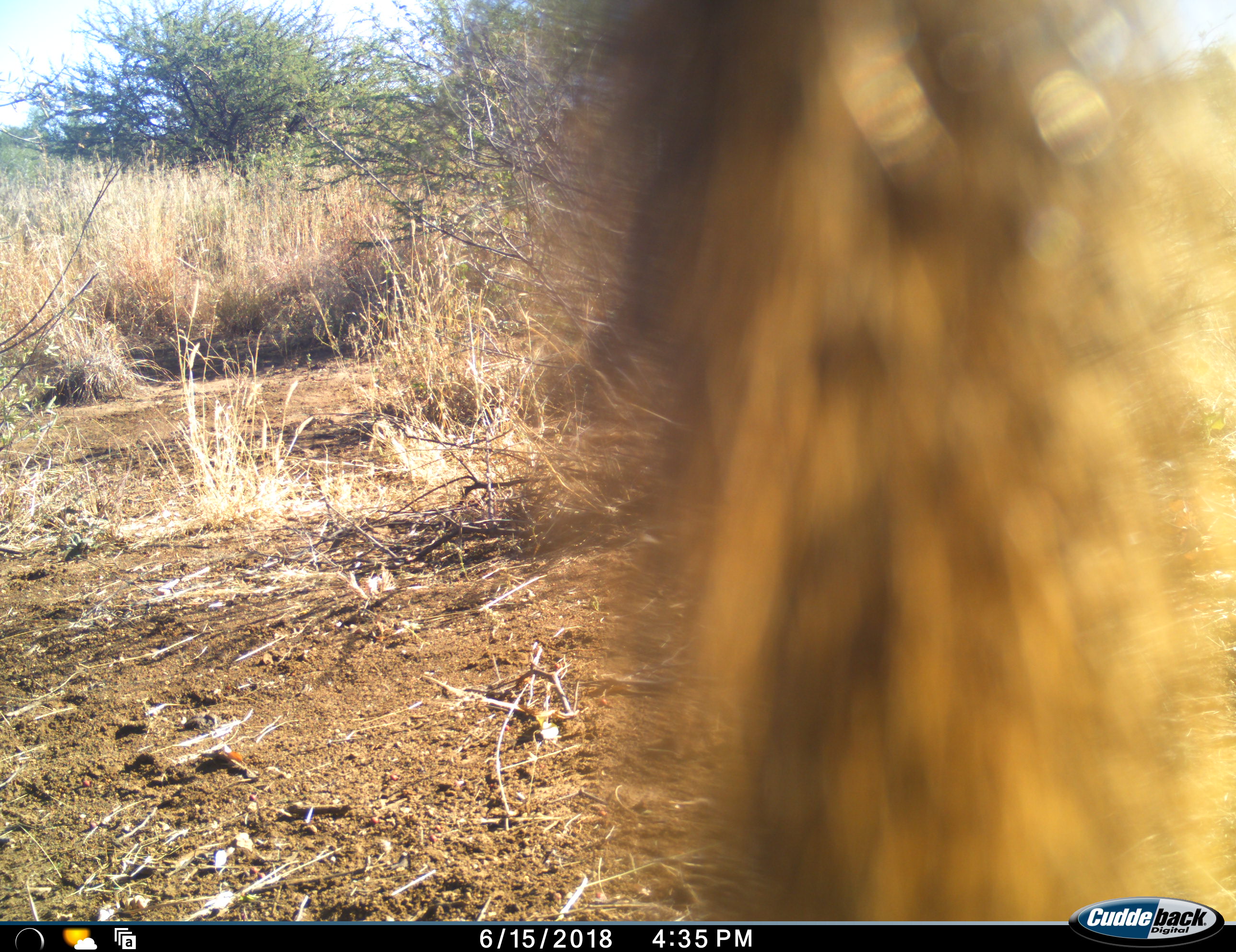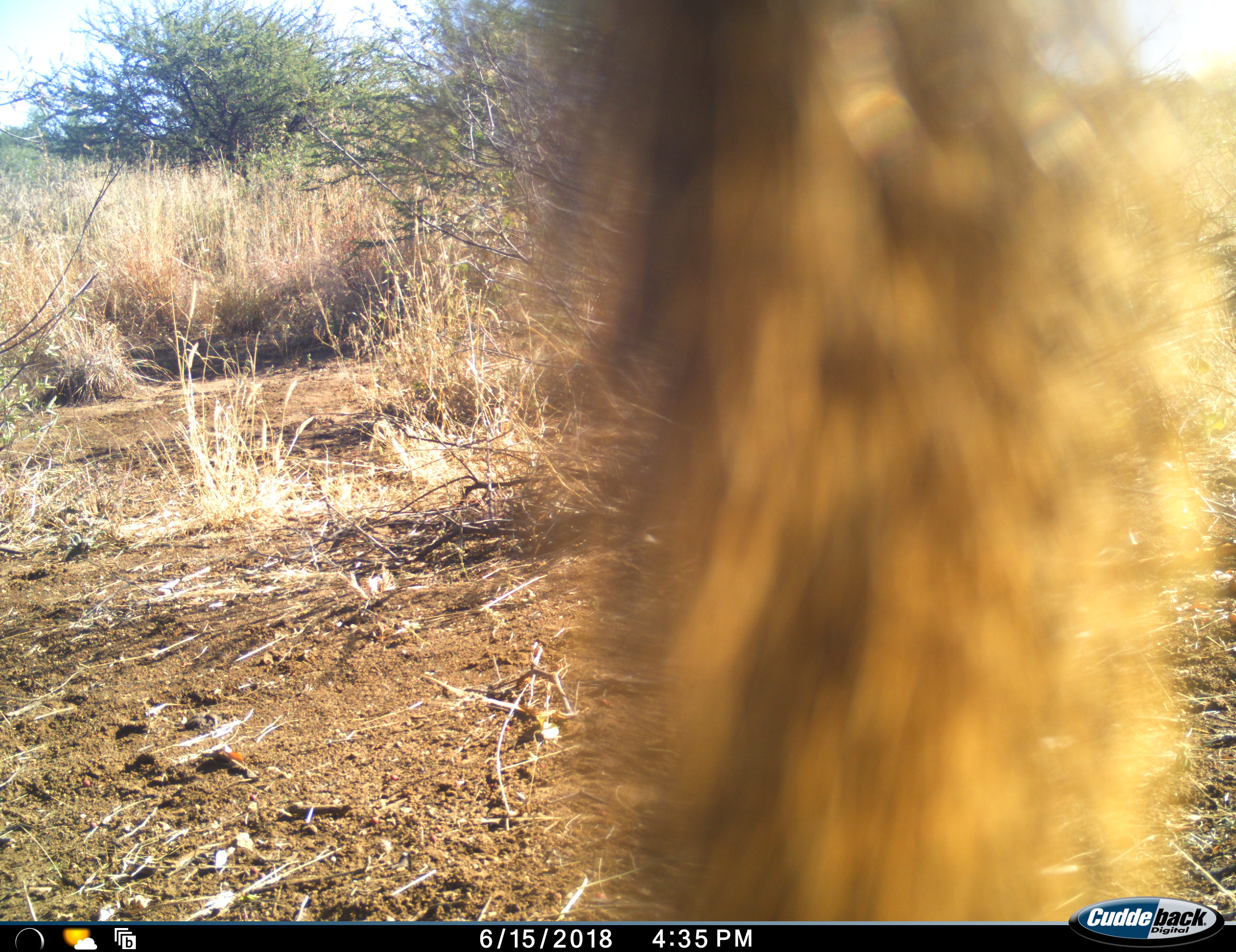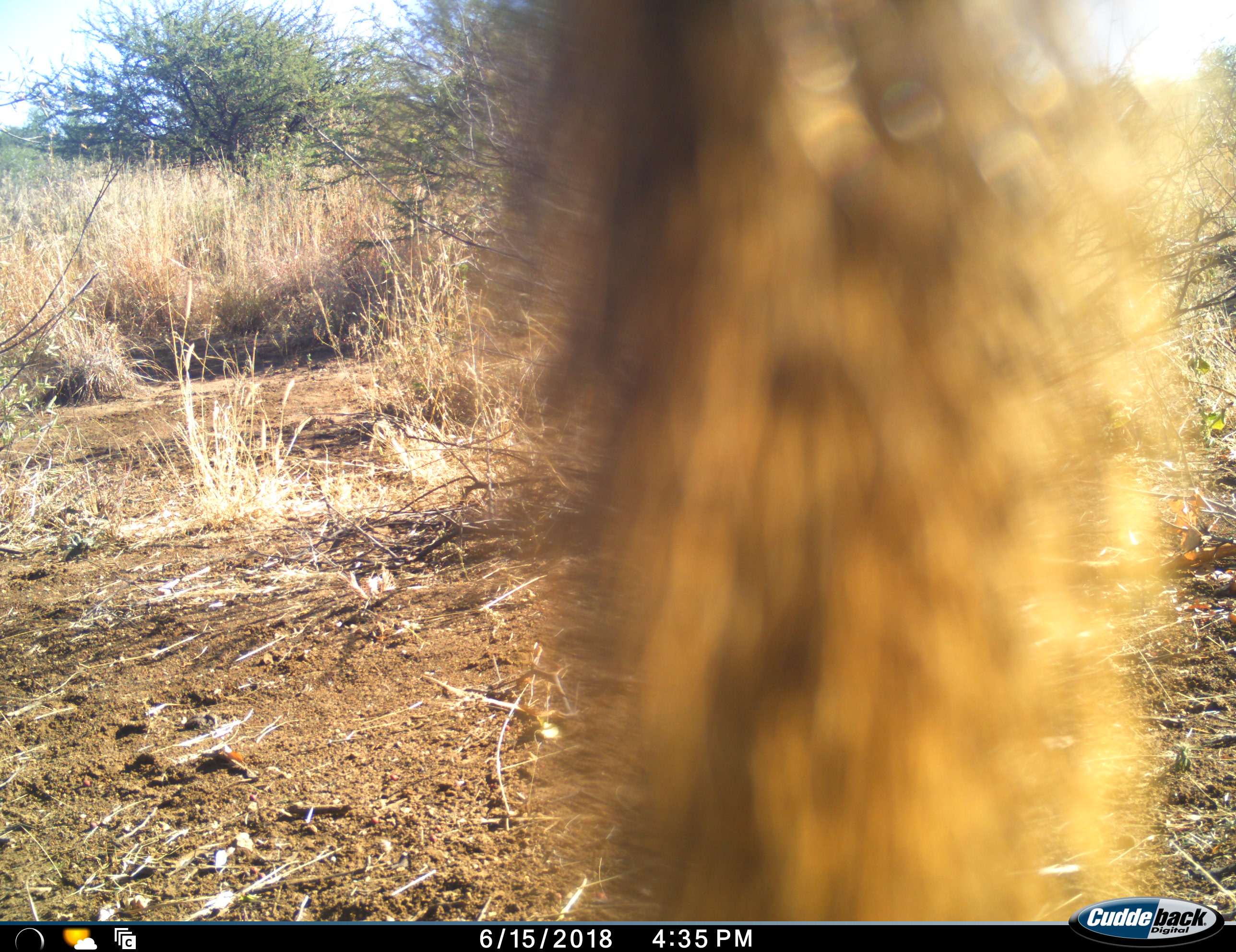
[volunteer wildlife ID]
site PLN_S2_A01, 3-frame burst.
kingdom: Animalia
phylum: Chordata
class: Mammalia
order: Primates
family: Cercopithecidae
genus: Papio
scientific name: Papio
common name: baboon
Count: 1.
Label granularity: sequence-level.